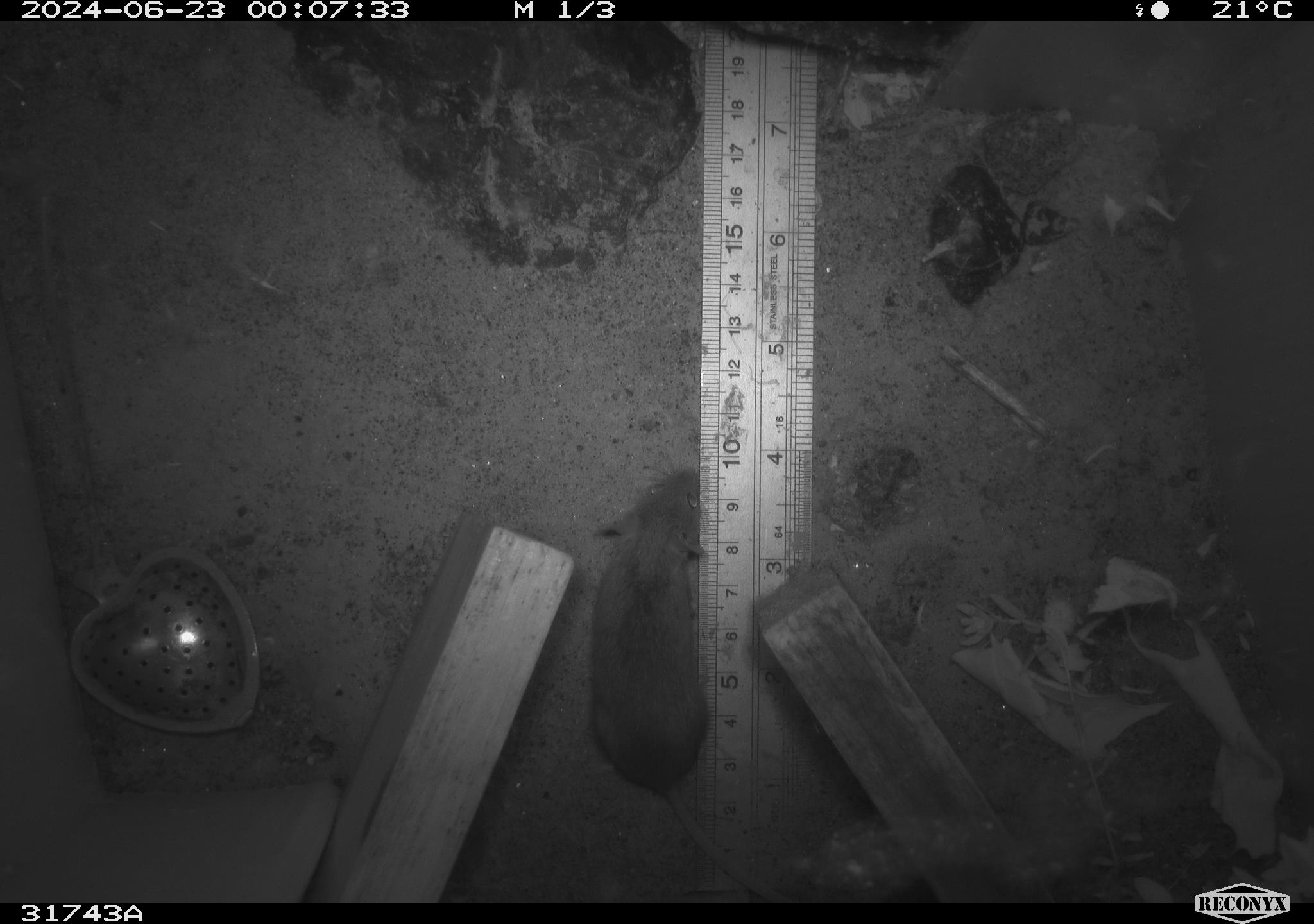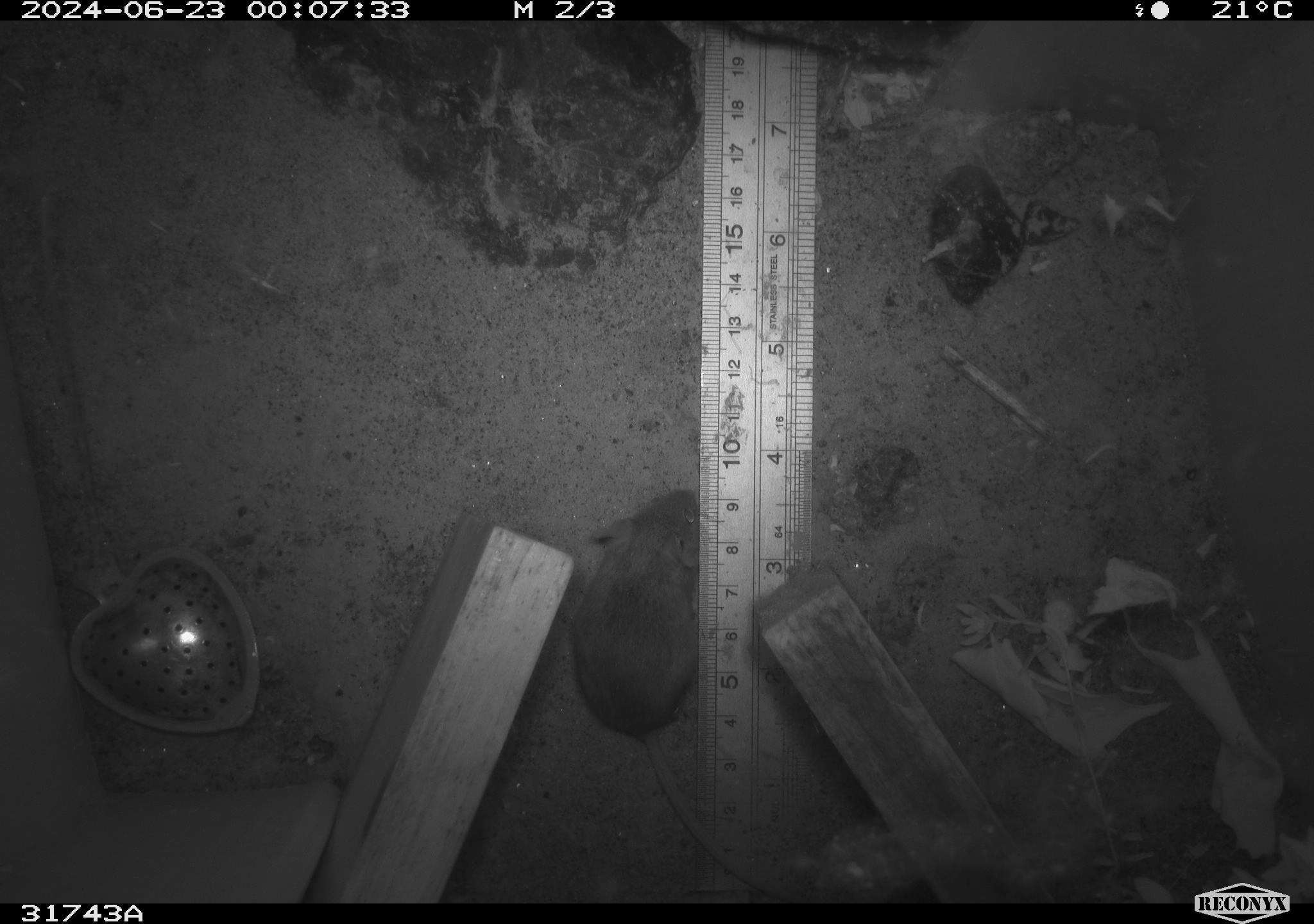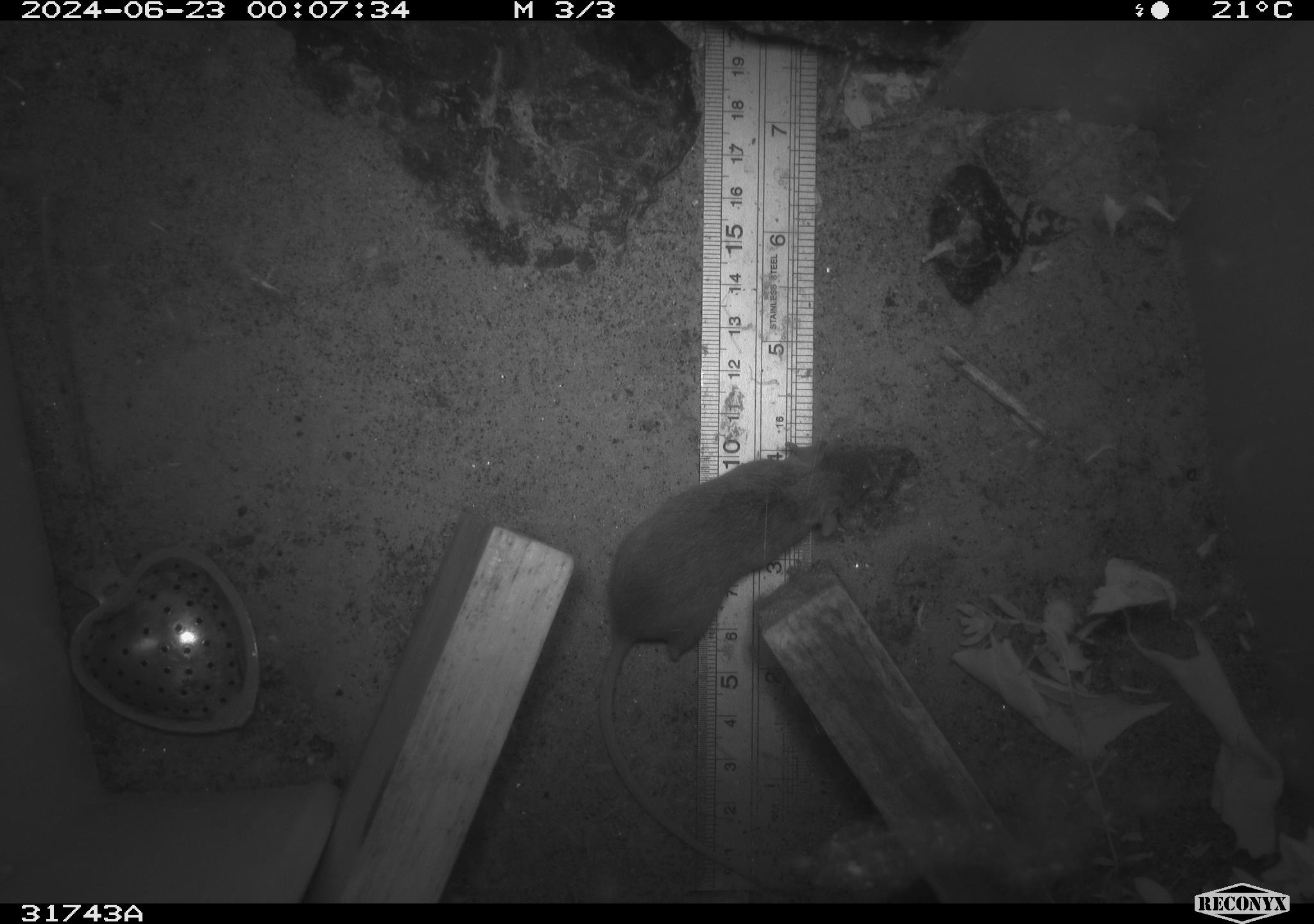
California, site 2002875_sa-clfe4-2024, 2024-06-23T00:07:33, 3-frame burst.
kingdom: Animalia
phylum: Chordata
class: Mammalia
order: Rodentia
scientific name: Rodentia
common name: mouse species